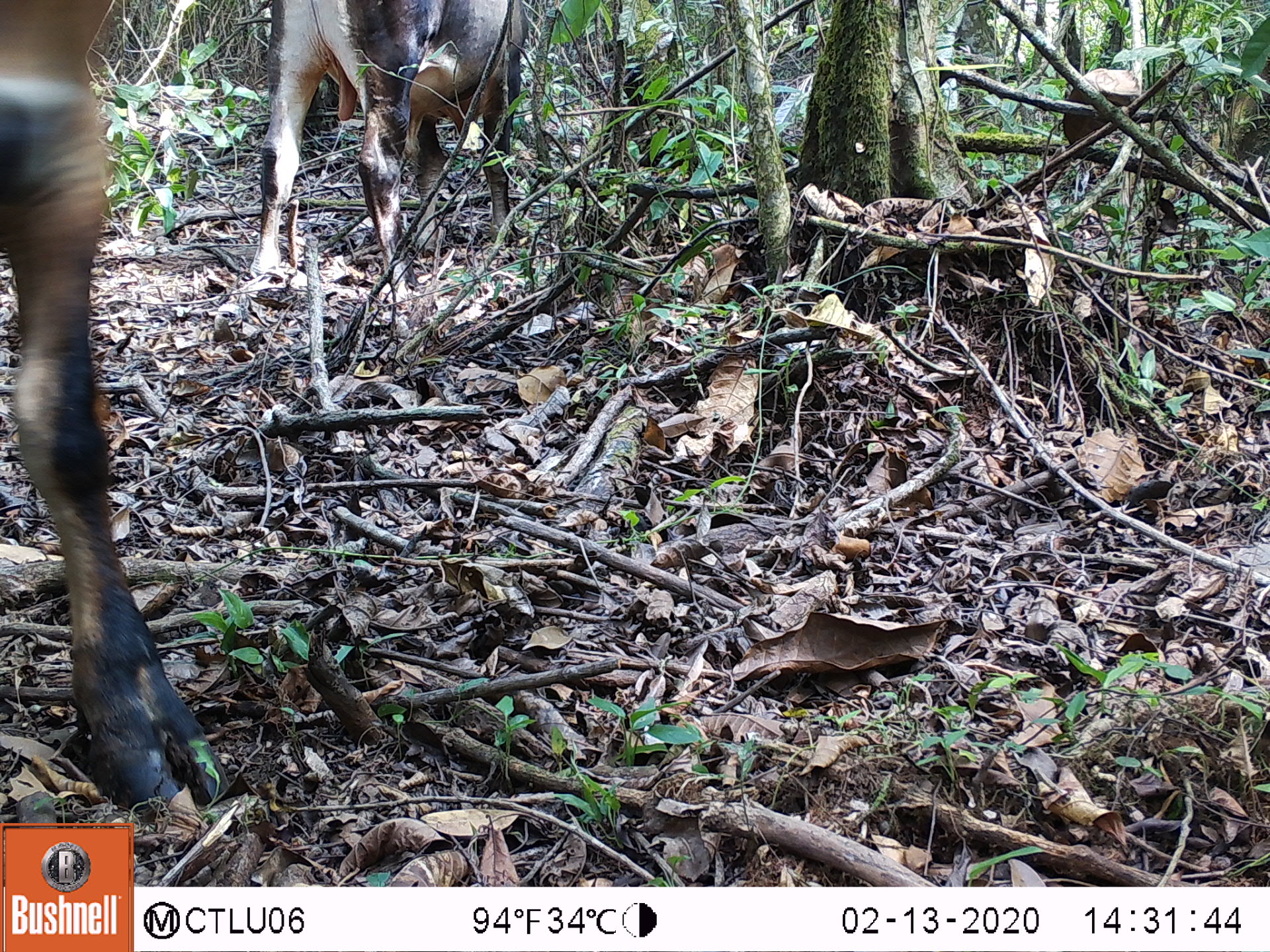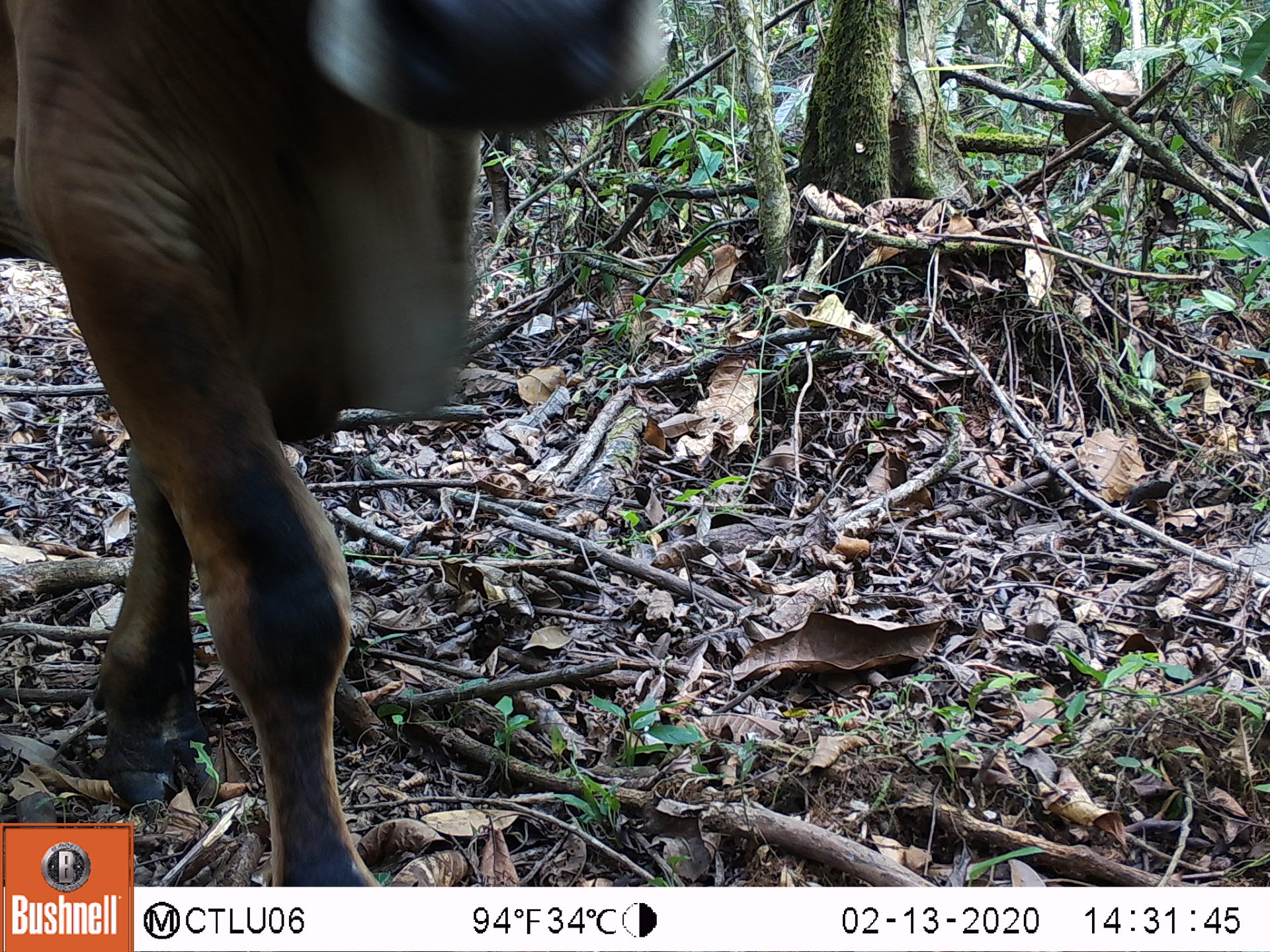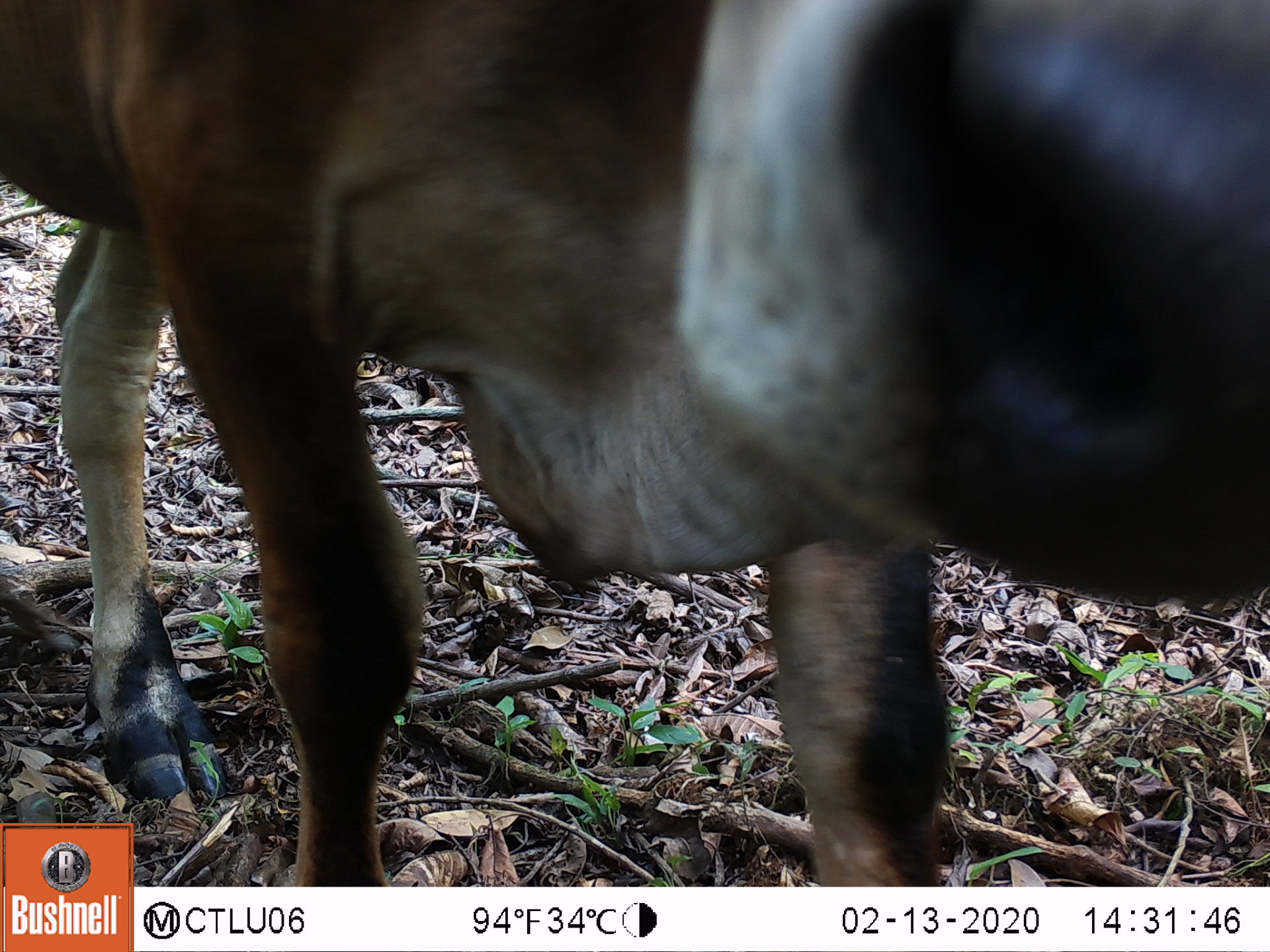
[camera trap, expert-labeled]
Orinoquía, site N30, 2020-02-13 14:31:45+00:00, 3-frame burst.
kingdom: Animalia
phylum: Chordata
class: Mammalia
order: Artiodactyla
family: Bovidae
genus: Bos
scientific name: Bos taurus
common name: cow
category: cattle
Cattle (cow) (Bos taurus).